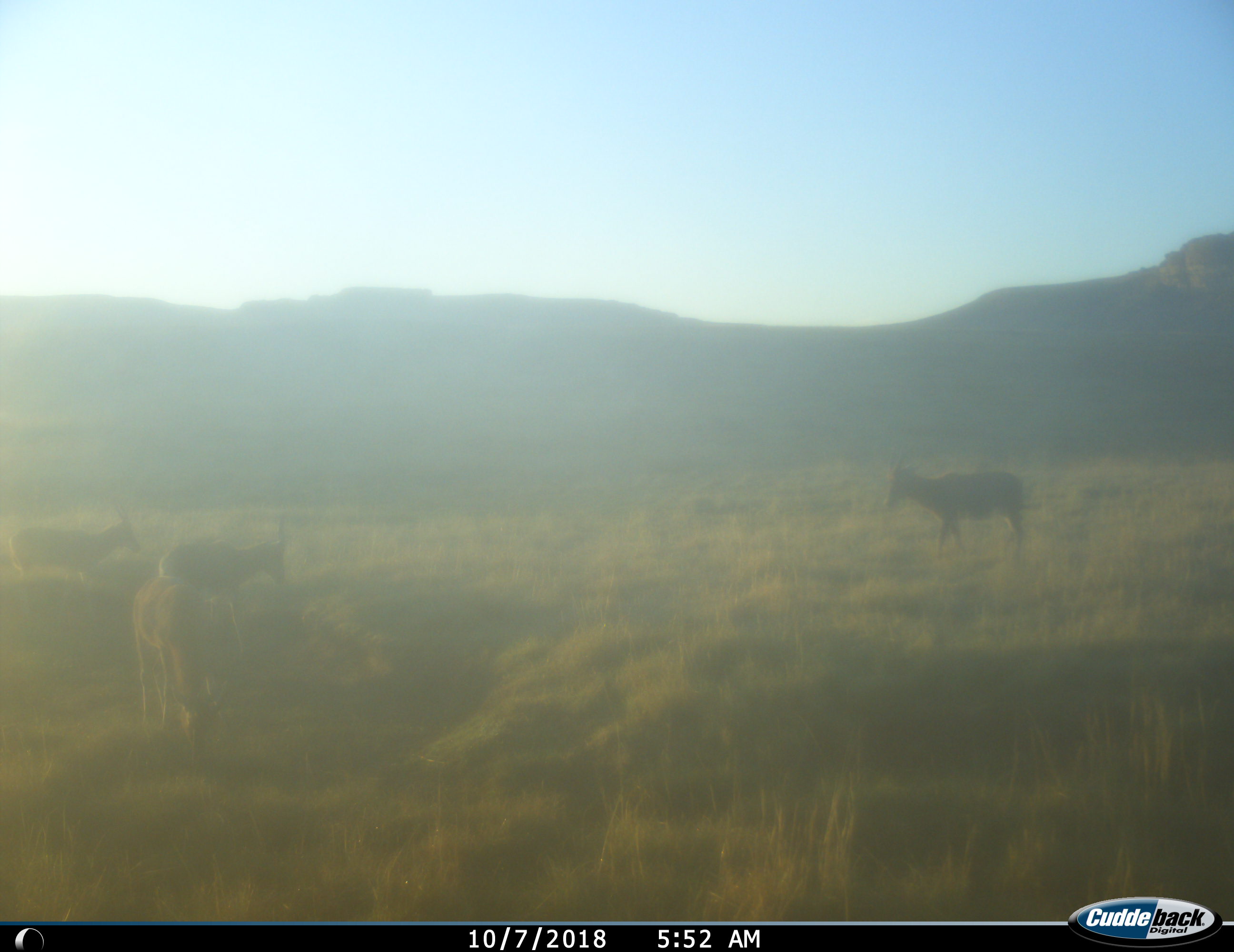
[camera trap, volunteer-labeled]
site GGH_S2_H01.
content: unidentified animal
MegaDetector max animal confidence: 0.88